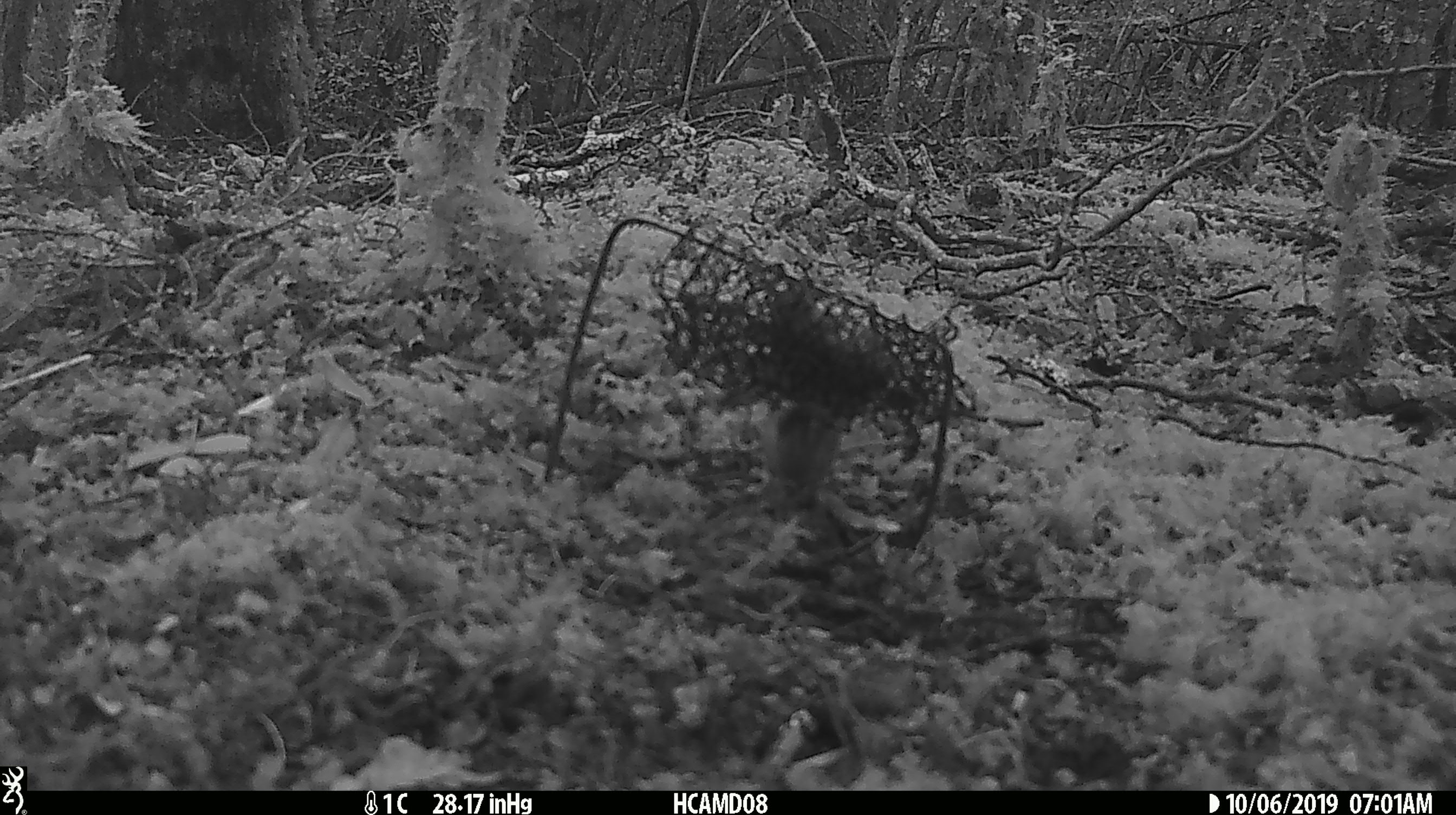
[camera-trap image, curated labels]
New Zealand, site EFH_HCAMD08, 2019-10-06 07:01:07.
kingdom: Animalia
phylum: Chordata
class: Mammalia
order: Rodentia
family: Muridae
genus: Mus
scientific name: Mus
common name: mouse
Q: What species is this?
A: Mouse (Mus).